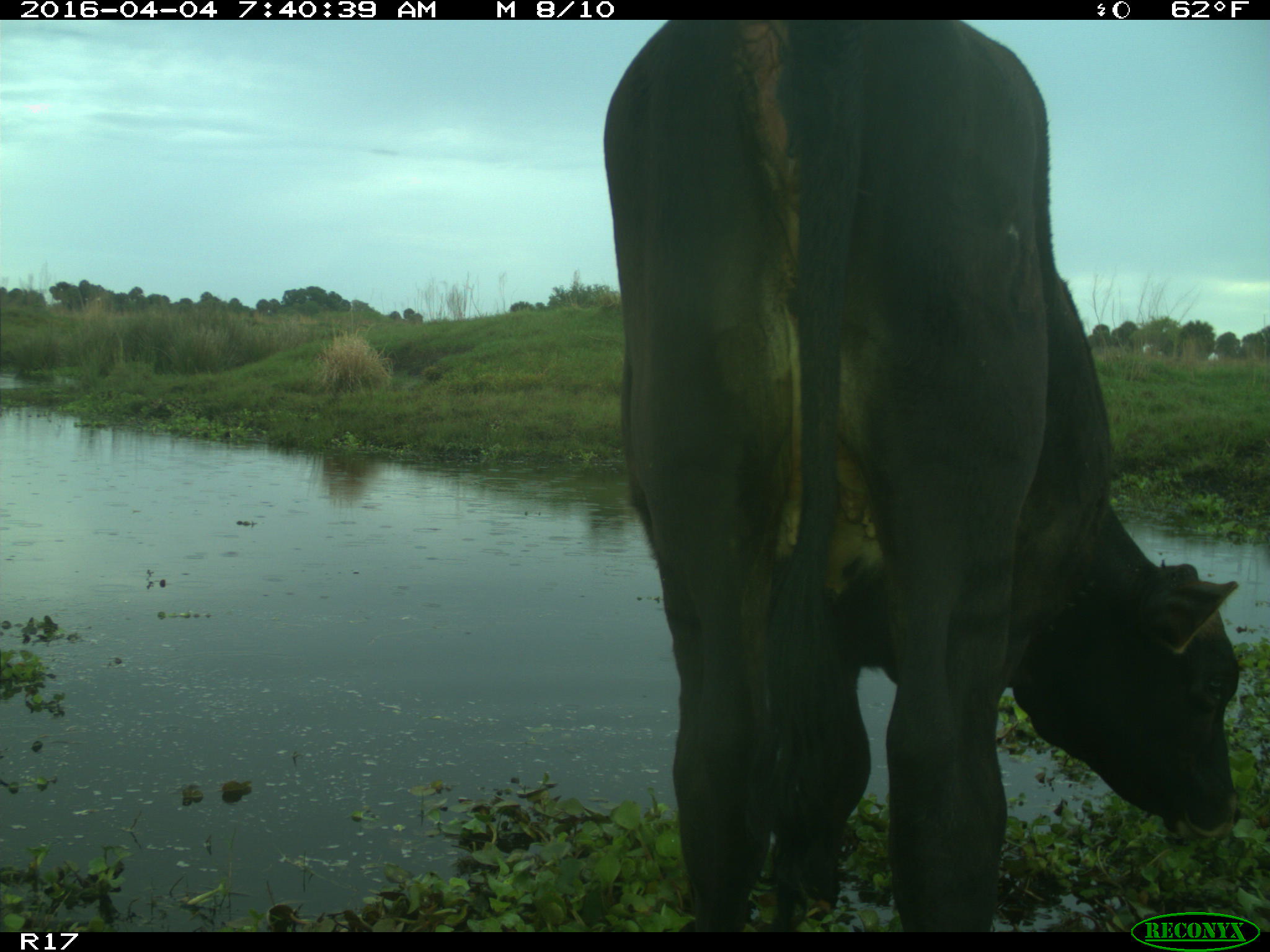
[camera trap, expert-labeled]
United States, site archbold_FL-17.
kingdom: Animalia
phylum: Chordata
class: Mammalia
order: Artiodactyla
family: Bovidae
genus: Bos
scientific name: Bos taurus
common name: domestic cow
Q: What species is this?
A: Bos taurus (domestic cow).